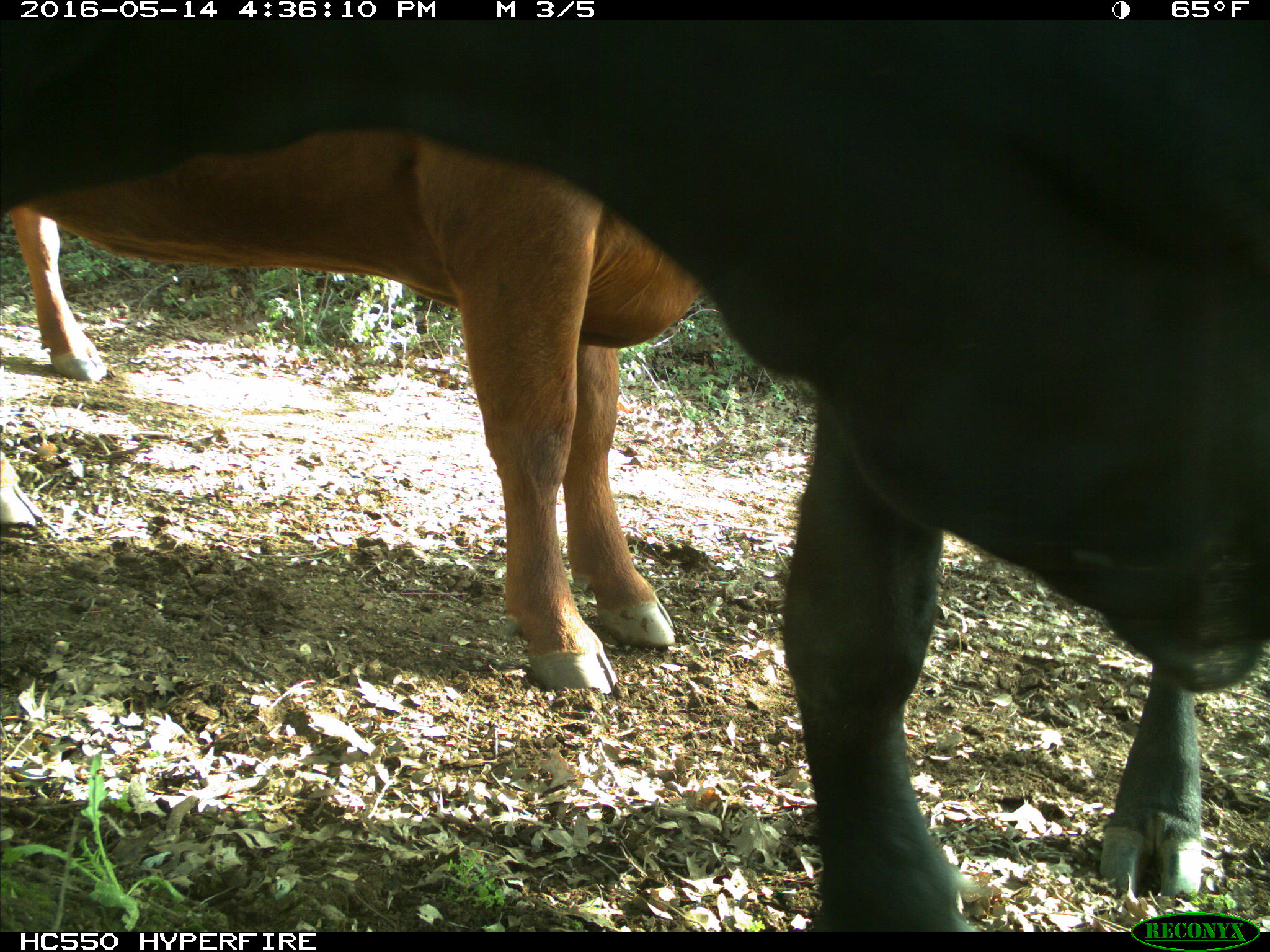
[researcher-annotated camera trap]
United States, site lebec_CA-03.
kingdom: Animalia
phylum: Chordata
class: Mammalia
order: Artiodactyla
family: Bovidae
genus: Bos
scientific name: Bos taurus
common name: domestic cow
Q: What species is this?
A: Bos taurus (domestic cow).